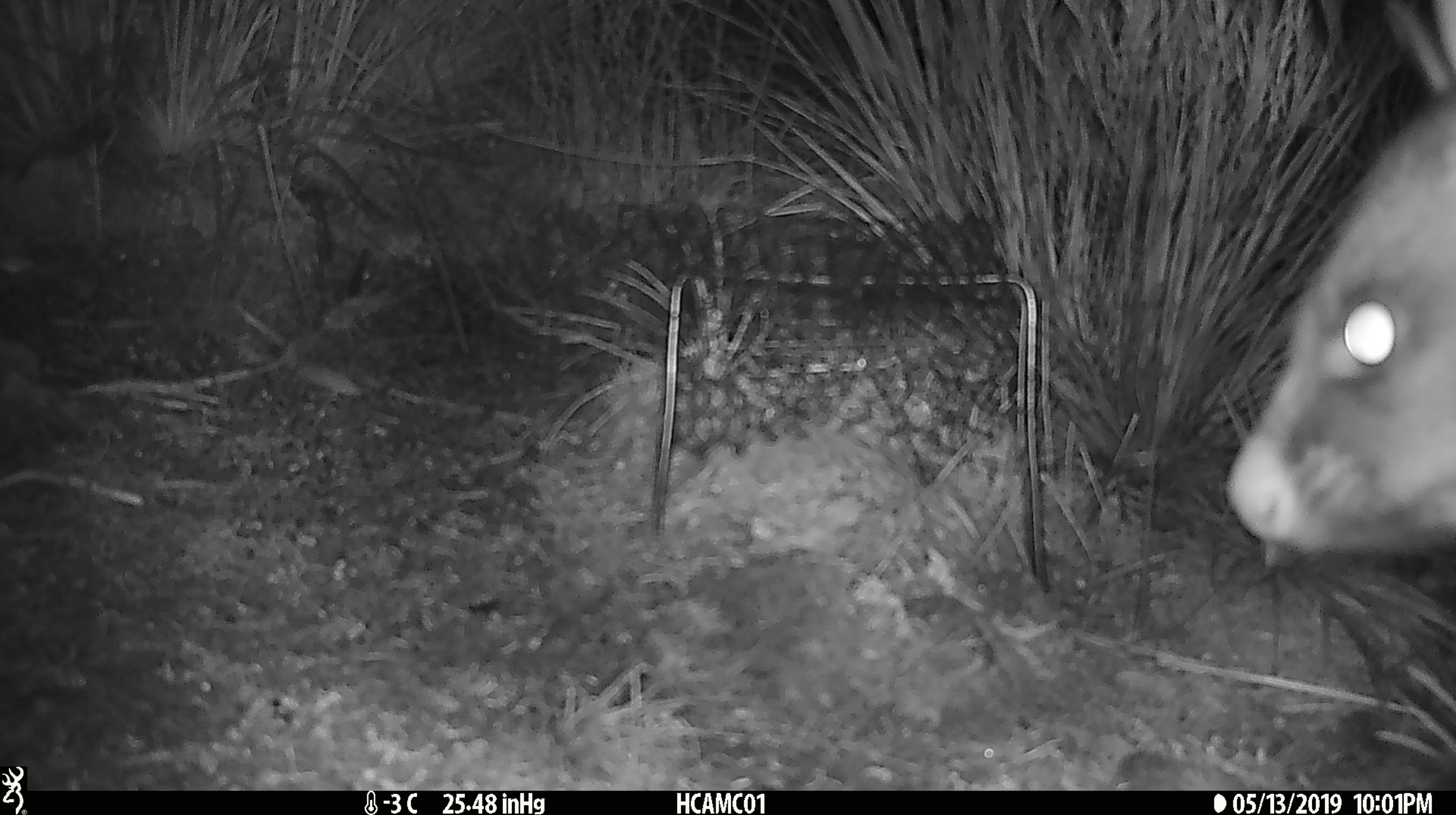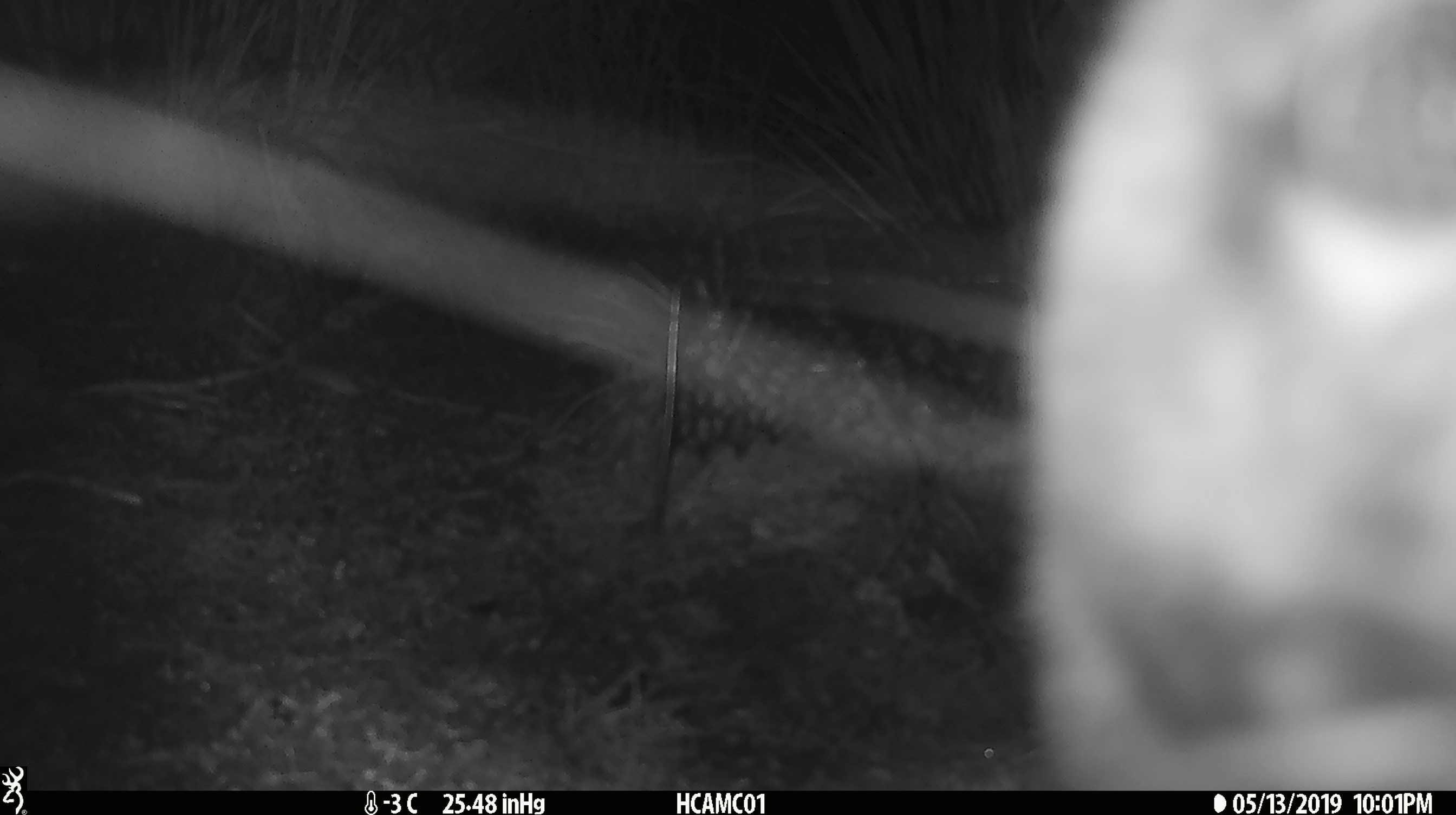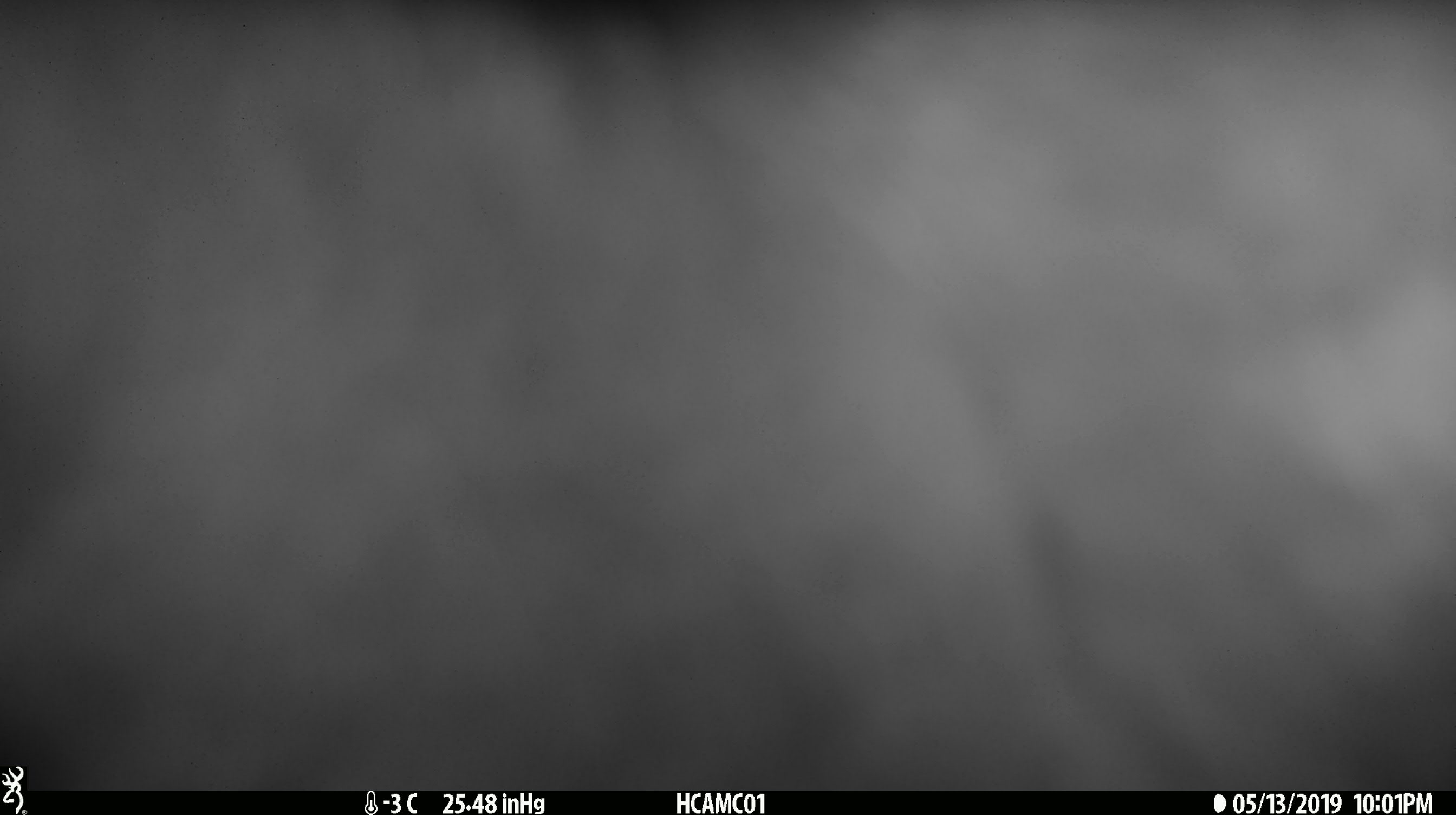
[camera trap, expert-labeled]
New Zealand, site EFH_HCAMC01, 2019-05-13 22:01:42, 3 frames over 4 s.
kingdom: Animalia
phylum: Chordata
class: Mammalia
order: Diprotodontia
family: Phalangeridae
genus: Trichosurus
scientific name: Trichosurus vulpecula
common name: common brushtail possum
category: possum